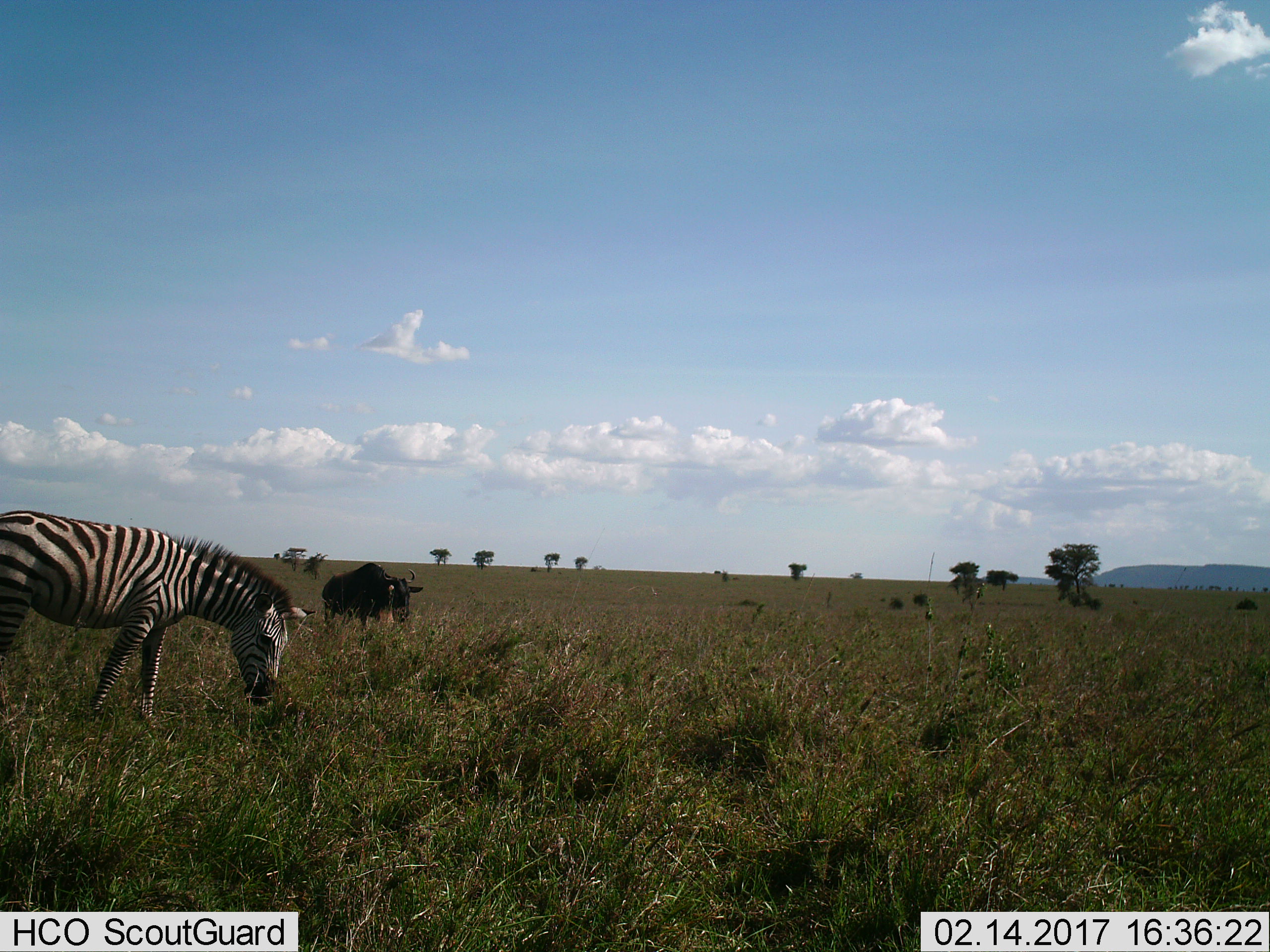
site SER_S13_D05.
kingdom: Animalia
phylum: Chordata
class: Mammalia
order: Artiodactyla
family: Bovidae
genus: Connochaetes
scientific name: Connochaetes taurinus taurinus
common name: blue wildebeest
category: wildebeestblue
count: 1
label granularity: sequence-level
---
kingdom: Animalia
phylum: Chordata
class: Mammalia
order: Perissodactyla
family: Equidae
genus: Equus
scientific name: Equus quagga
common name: plains zebra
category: zebraplains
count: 1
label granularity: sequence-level